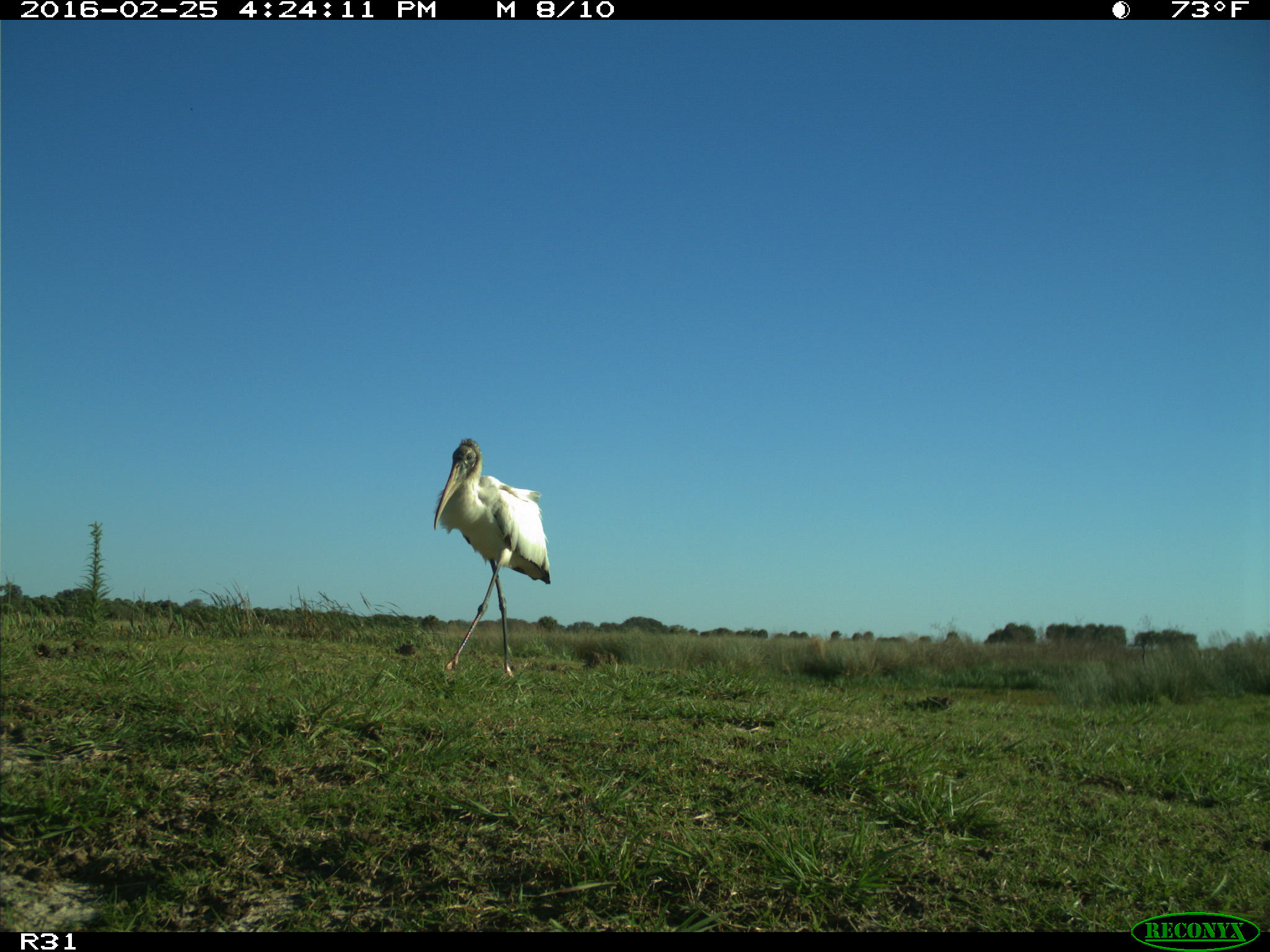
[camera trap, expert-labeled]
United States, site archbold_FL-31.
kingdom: Animalia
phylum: Chordata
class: Aves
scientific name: Aves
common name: birds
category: unidentified bird